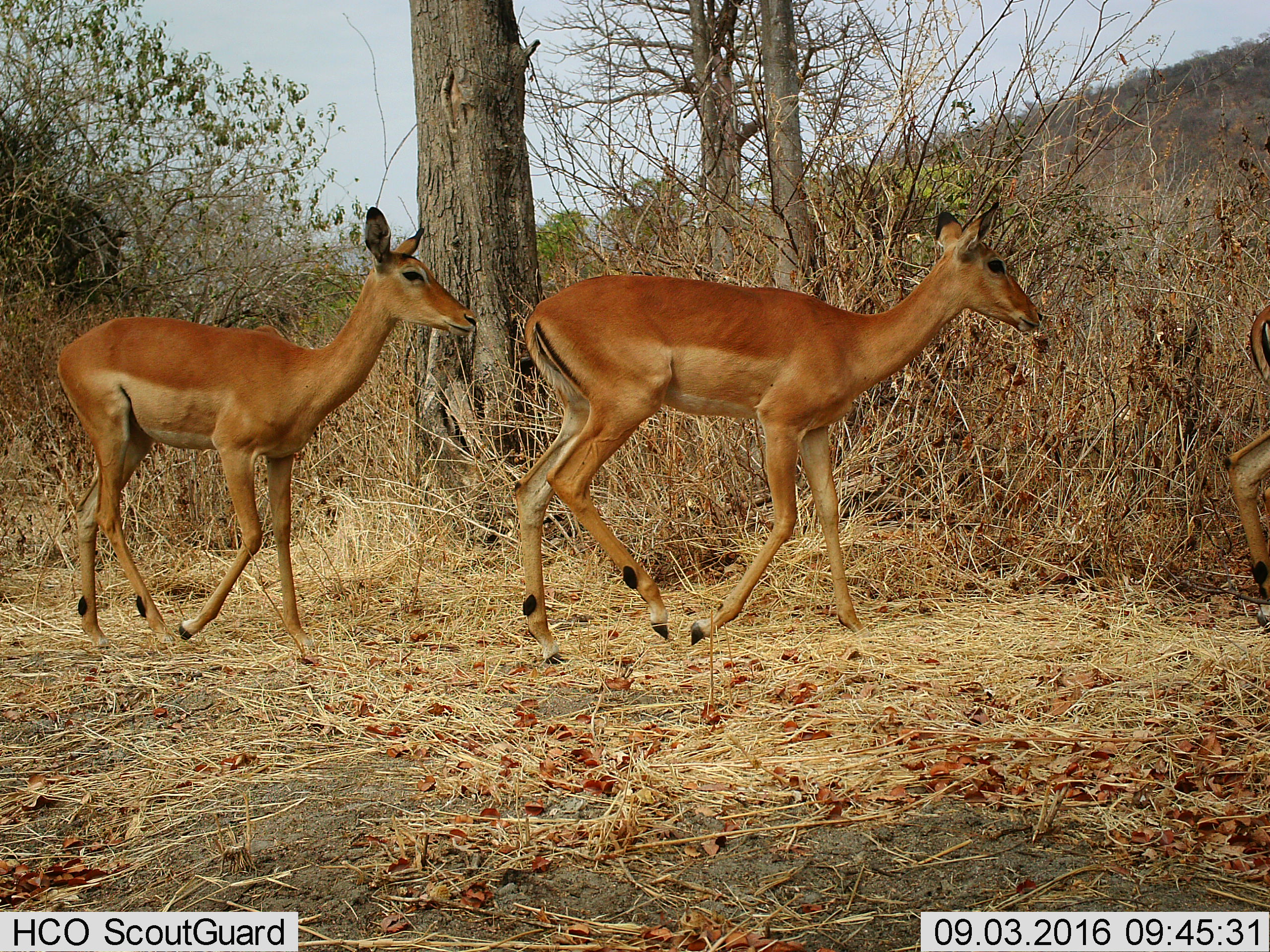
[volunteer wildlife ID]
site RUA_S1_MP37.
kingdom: Animalia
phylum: Chordata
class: Mammalia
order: Artiodactyla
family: Bovidae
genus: Aepyceros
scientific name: Aepyceros melampus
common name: impala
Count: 3.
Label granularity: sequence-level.